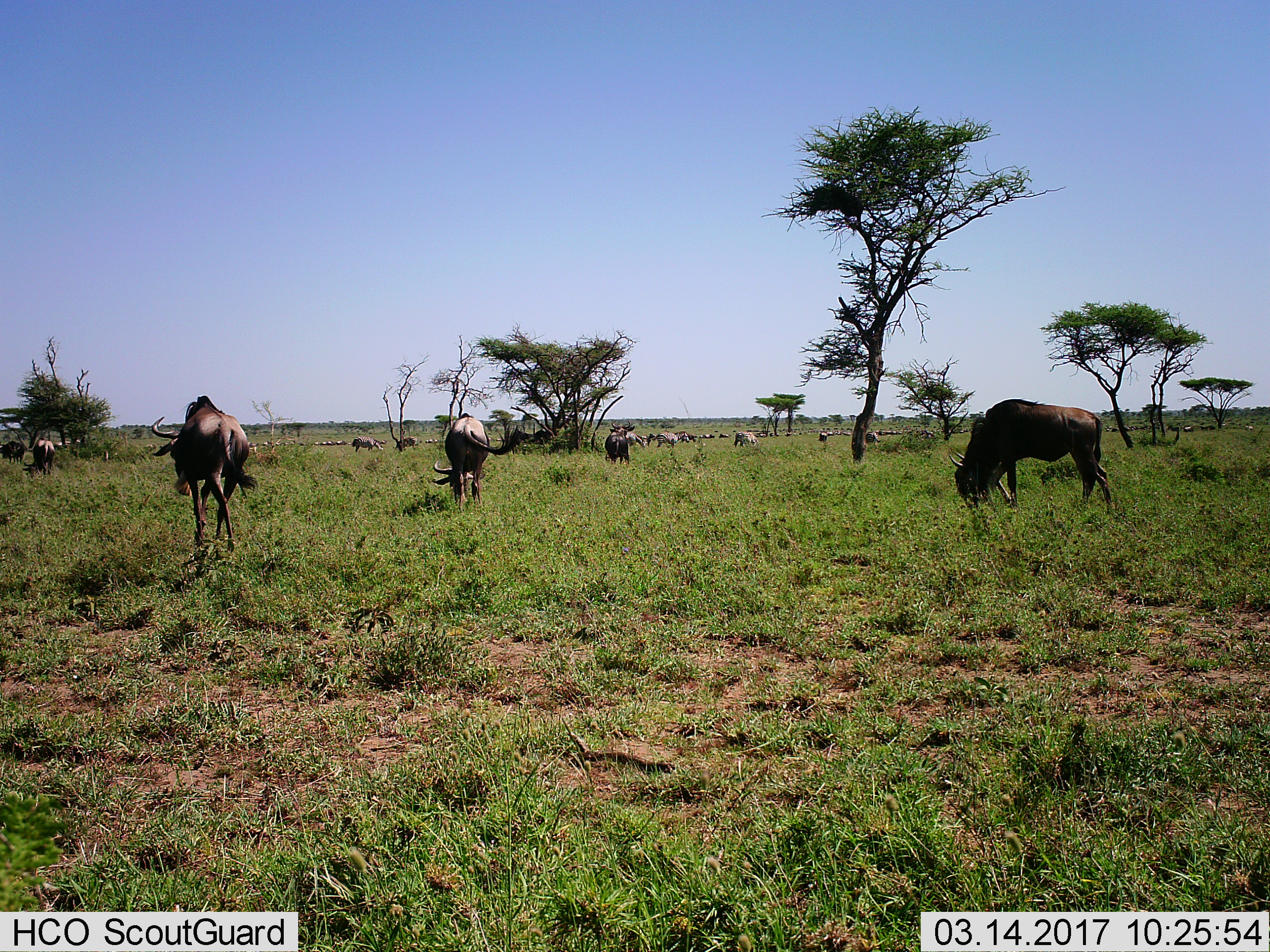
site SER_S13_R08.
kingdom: Animalia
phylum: Chordata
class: Mammalia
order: Artiodactyla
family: Bovidae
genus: Connochaetes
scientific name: Connochaetes taurinus taurinus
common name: blue wildebeest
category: wildebeestblue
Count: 11-50.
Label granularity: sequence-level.